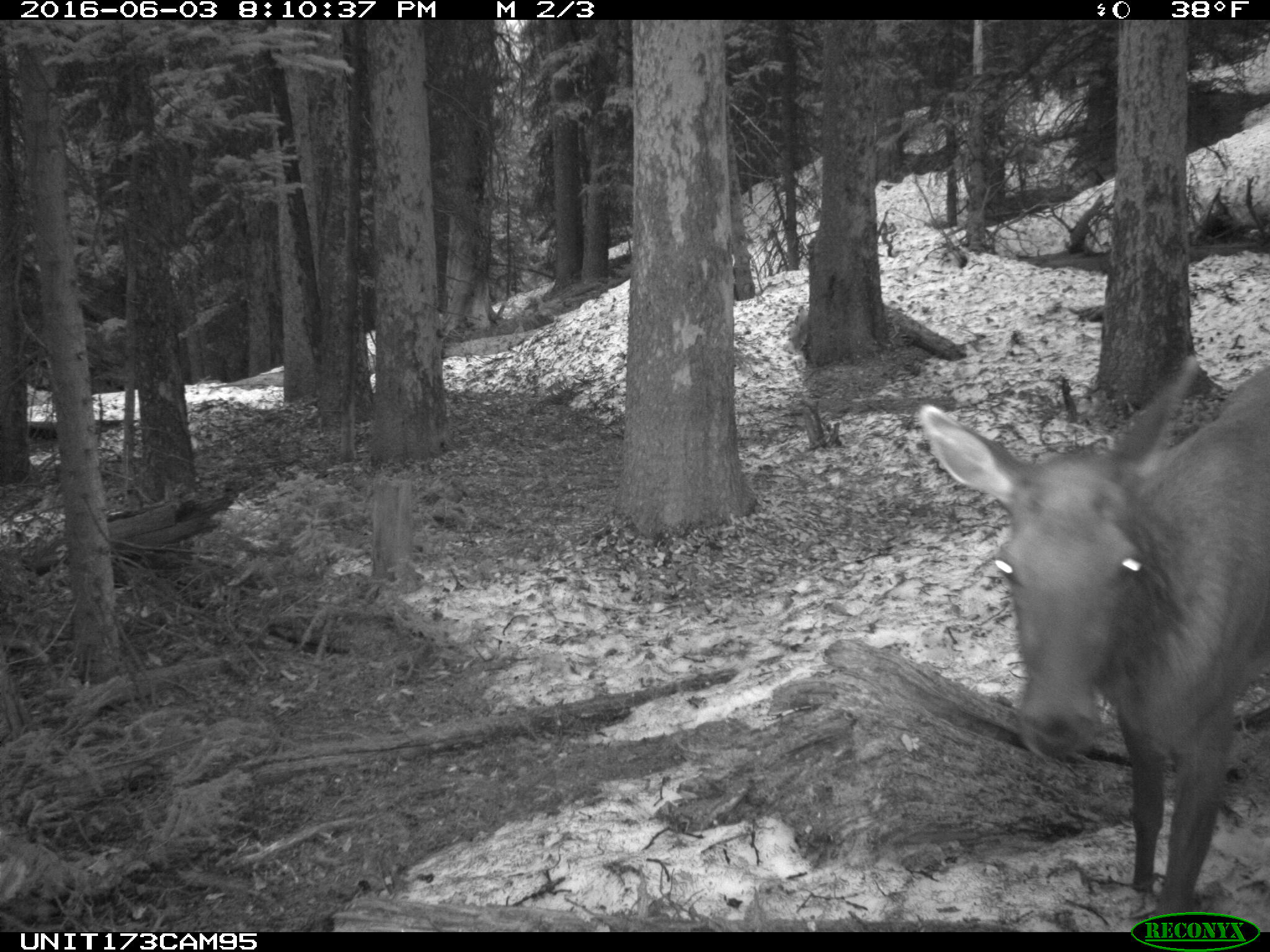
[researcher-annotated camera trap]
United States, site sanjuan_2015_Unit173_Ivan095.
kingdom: Animalia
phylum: Chordata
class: Mammalia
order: Artiodactyla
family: Cervidae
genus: Cervus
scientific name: Cervus elaphus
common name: red deer